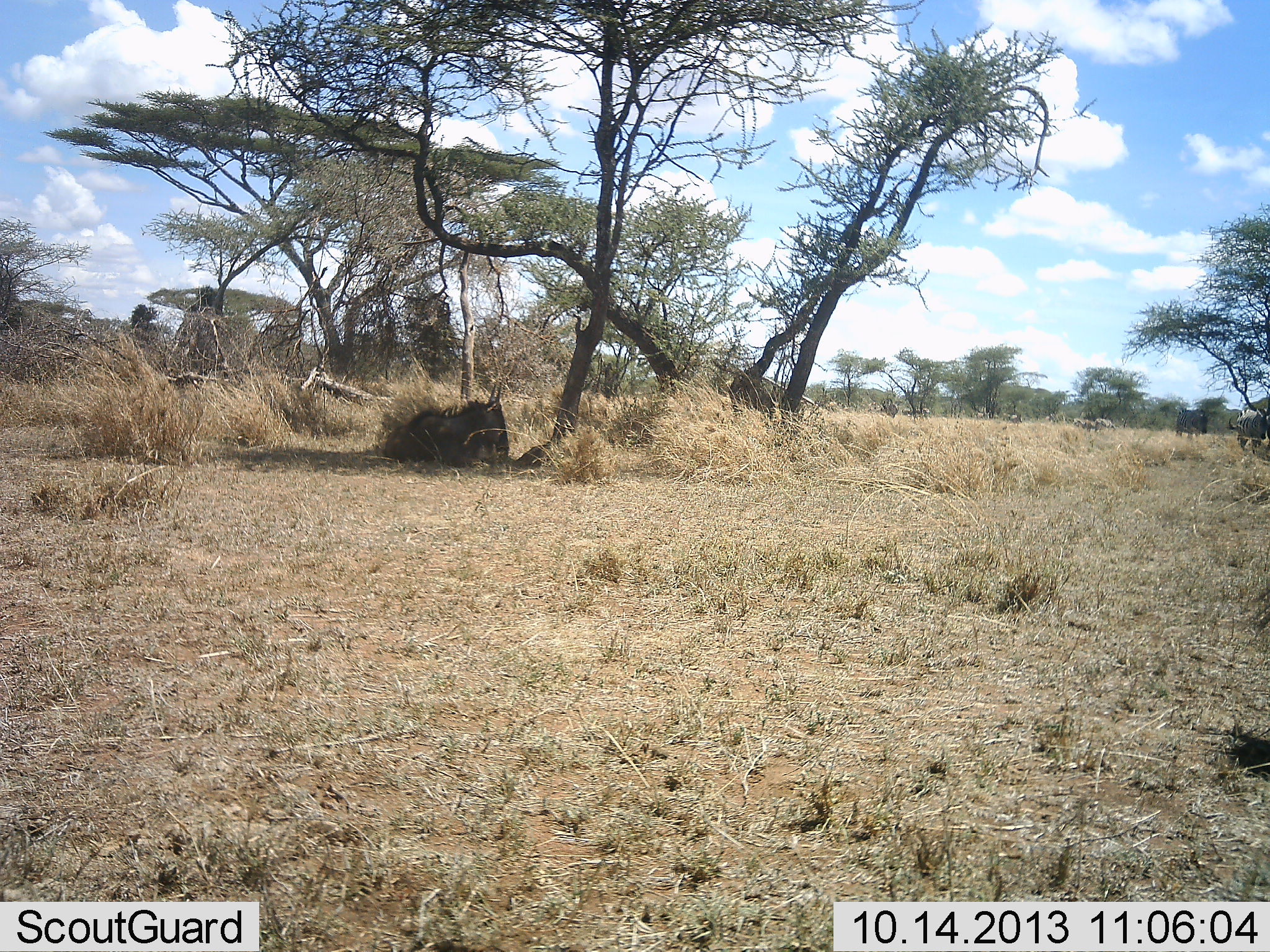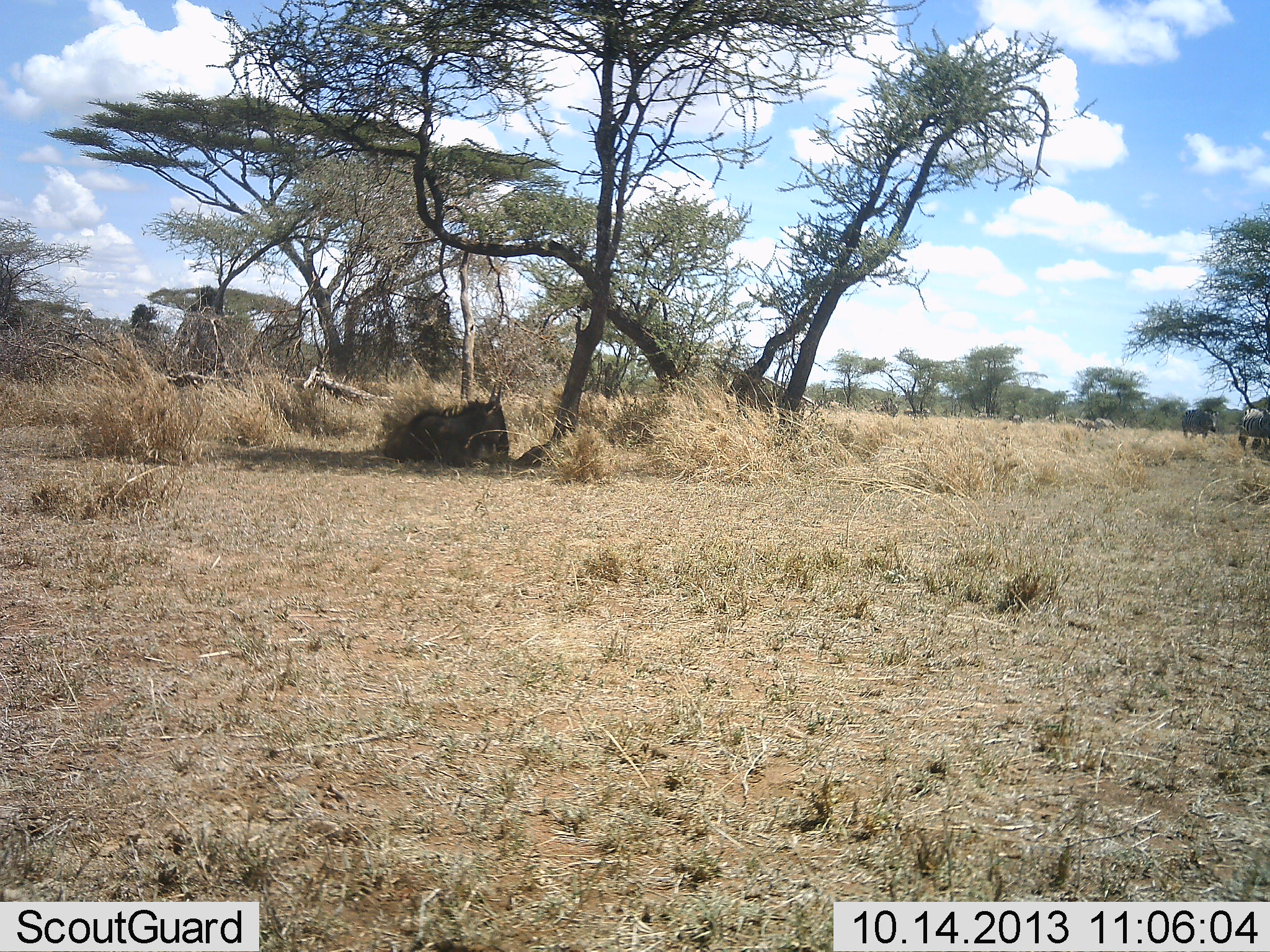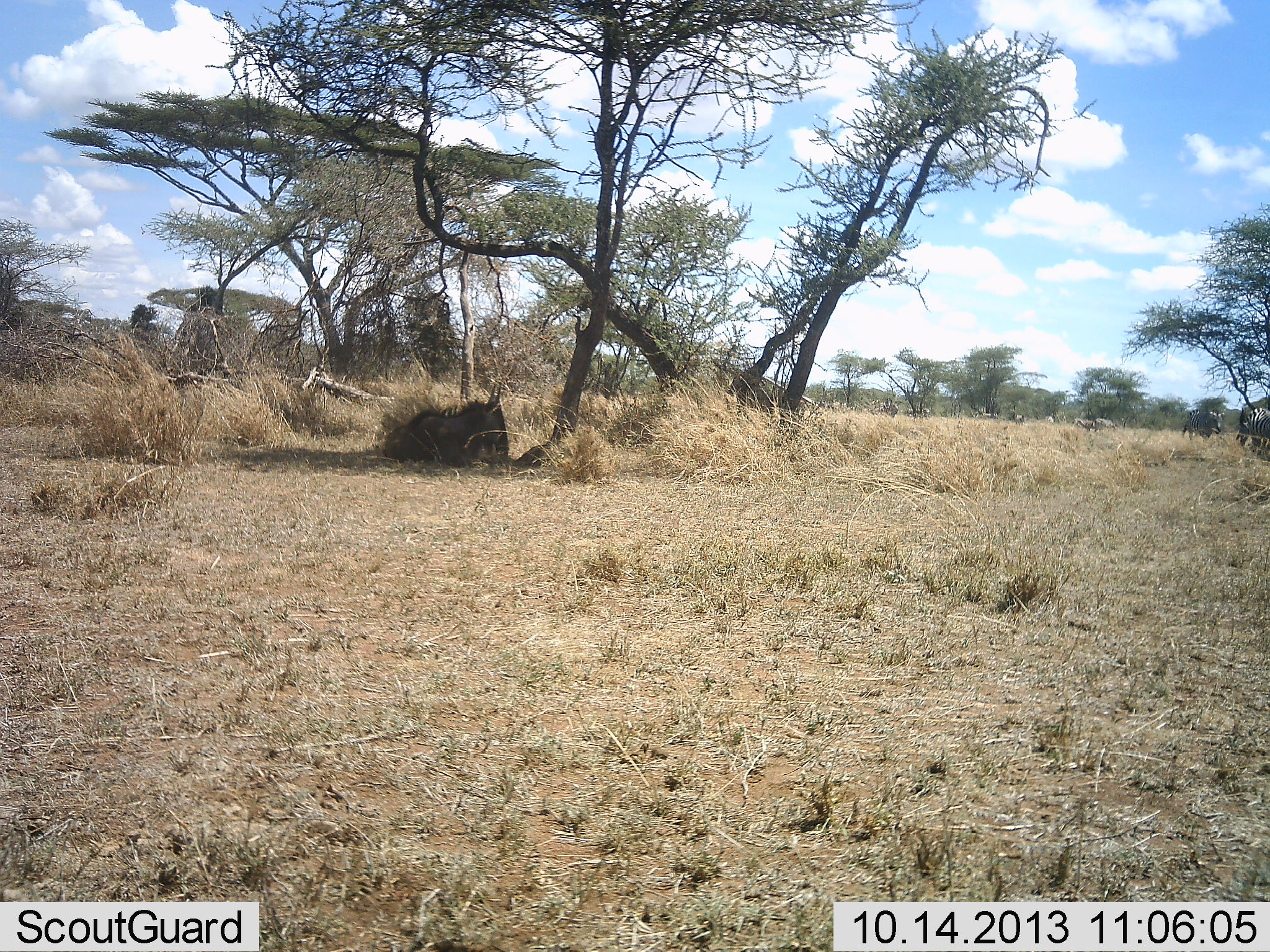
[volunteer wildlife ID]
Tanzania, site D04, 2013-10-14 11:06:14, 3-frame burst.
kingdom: Animalia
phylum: Chordata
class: Mammalia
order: Perissodactyla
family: Equidae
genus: Equus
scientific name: Equus quagga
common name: plains zebra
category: zebra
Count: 4.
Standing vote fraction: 17%.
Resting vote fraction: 8%.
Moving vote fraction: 83%.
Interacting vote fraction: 0%.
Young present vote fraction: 0%.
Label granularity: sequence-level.